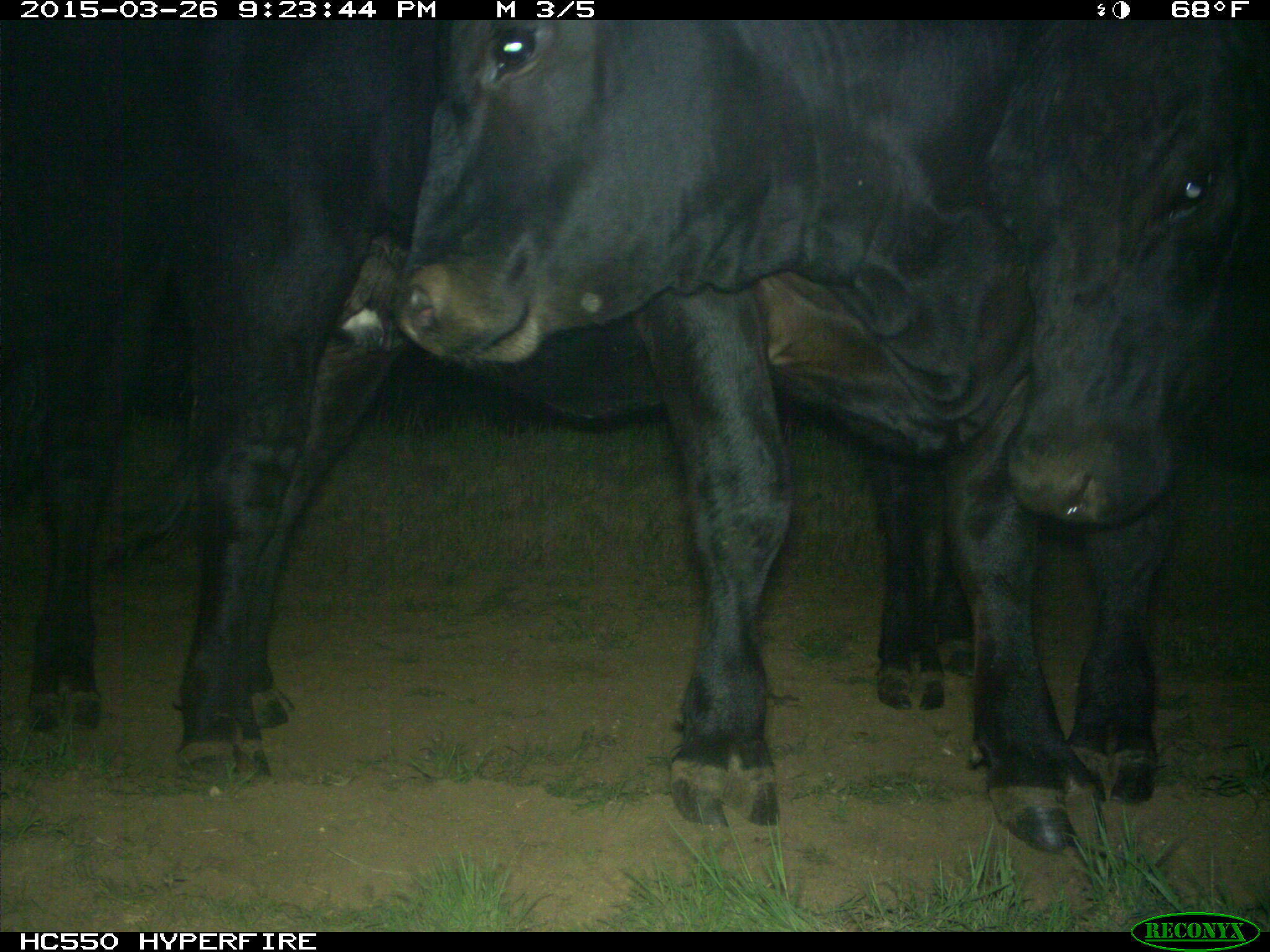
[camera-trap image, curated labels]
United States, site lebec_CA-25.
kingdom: Animalia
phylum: Chordata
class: Mammalia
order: Artiodactyla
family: Bovidae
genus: Bos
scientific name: Bos taurus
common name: domestic cow